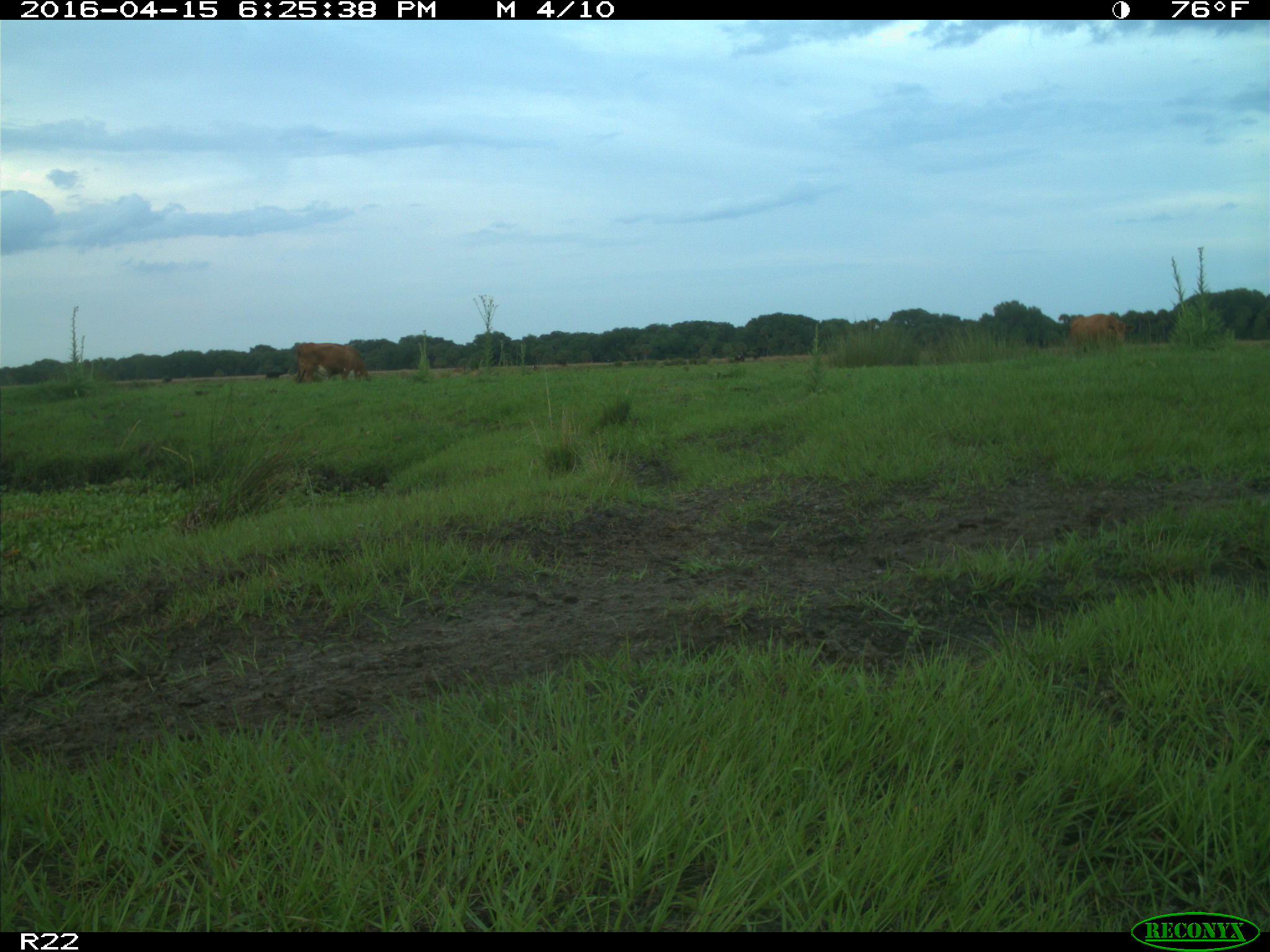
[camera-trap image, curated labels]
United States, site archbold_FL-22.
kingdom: Animalia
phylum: Chordata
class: Mammalia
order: Artiodactyla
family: Bovidae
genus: Bos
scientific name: Bos taurus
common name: domestic cow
Bos taurus (domestic cow).